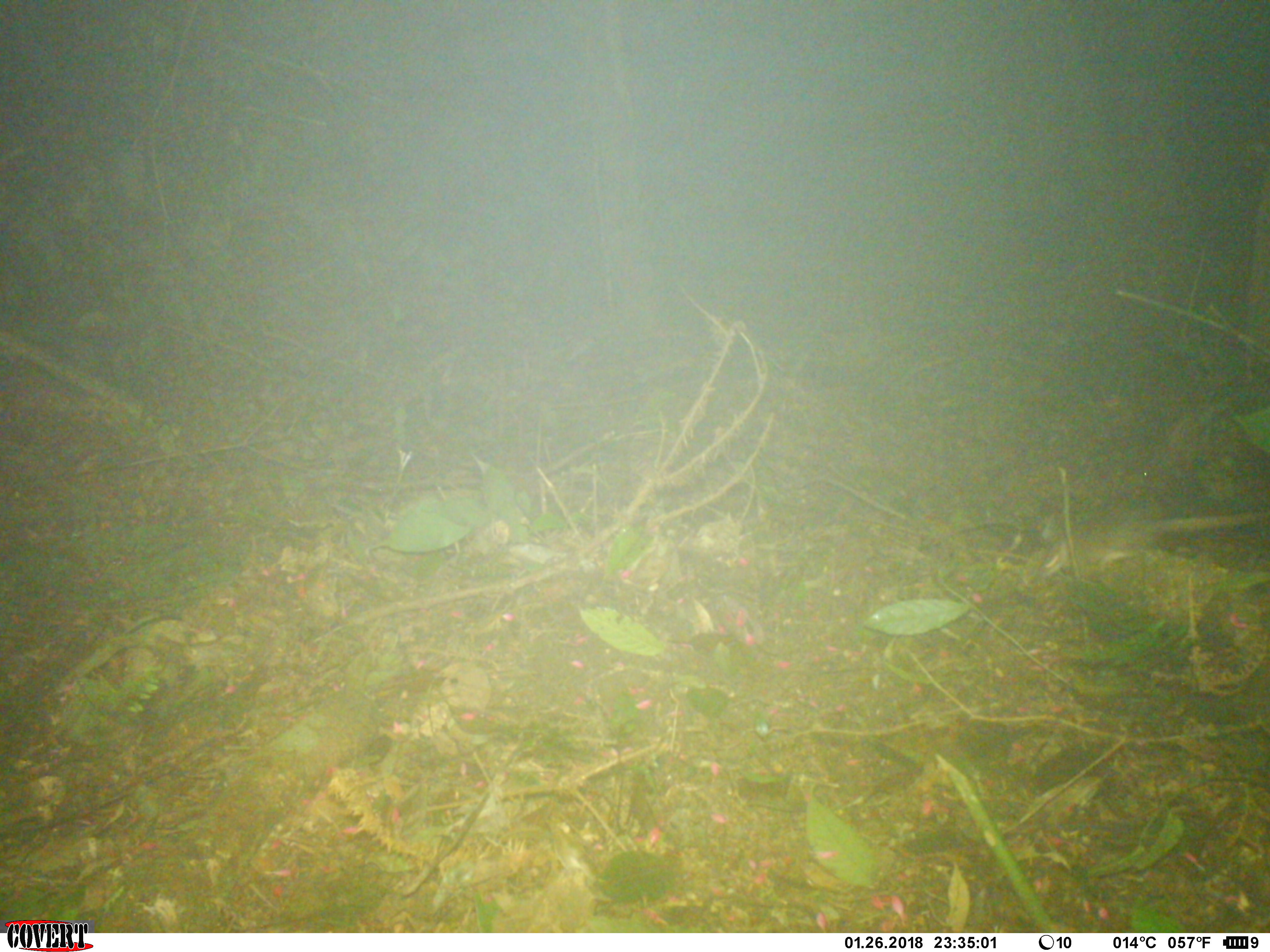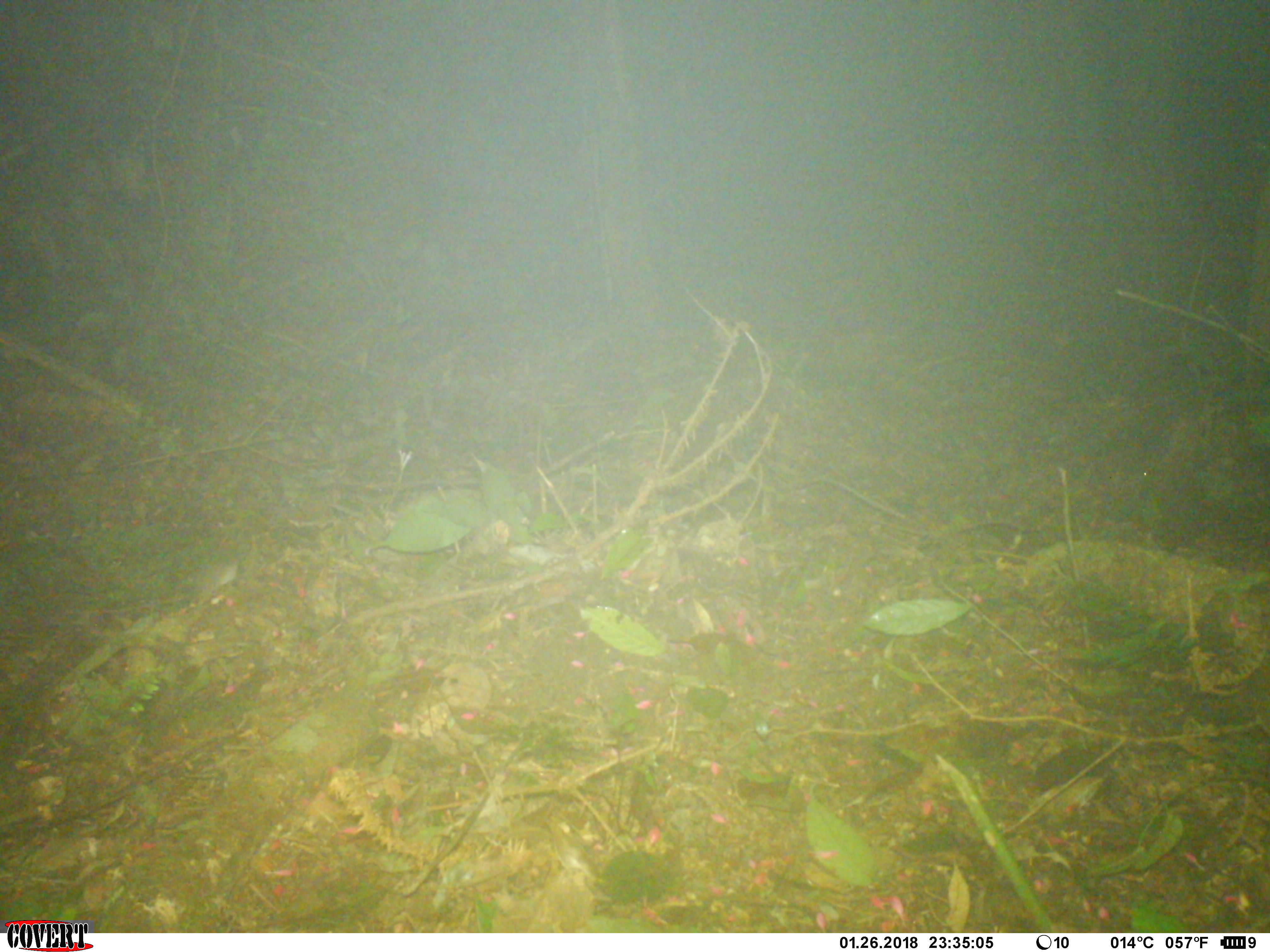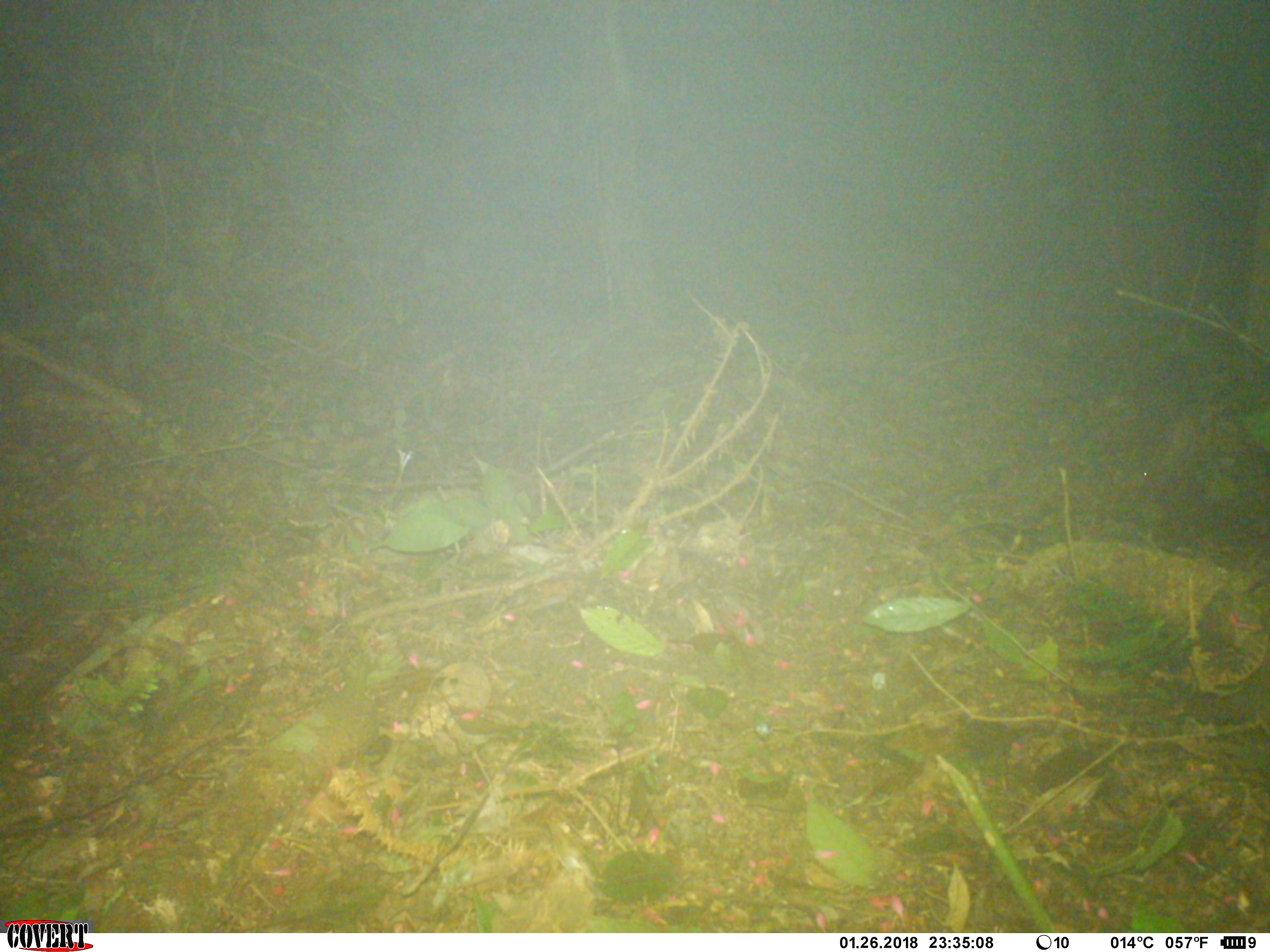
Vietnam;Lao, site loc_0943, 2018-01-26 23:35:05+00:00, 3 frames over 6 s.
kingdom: Animalia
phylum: Chordata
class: Mammalia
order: Rodentia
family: Muridae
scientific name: Muridae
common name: old-world mice and rats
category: unidentified murid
Unidentified murid (old-world mice and rats) (Muridae). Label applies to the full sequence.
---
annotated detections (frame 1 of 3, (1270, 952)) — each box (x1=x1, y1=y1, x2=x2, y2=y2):
unidentified murid: (x1=1037, y1=495, x2=1268, y2=574)